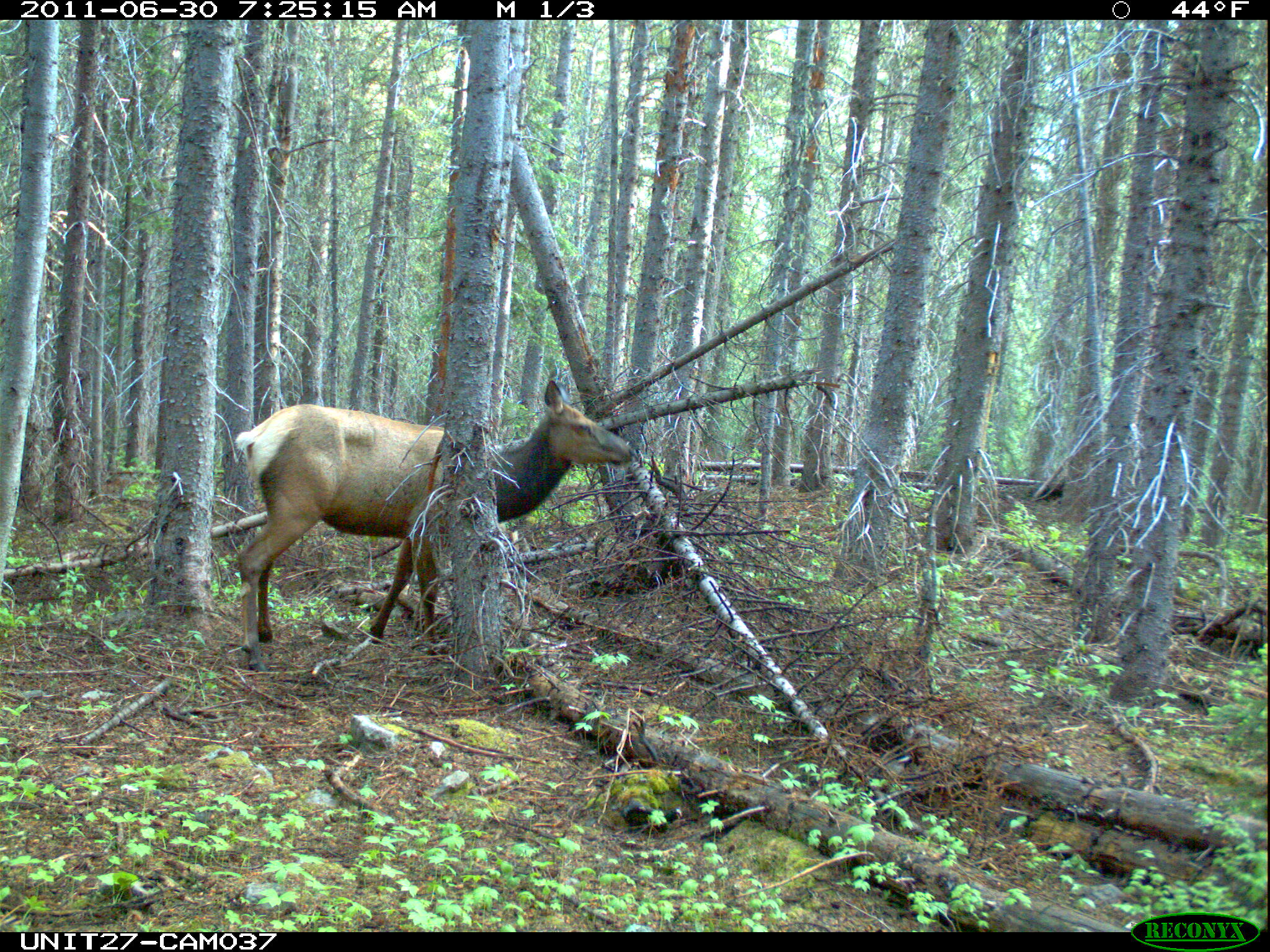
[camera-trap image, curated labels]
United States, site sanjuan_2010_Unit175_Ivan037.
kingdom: Animalia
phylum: Chordata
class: Mammalia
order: Artiodactyla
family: Cervidae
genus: Cervus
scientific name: Cervus elaphus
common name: red deer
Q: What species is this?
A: Cervus elaphus (red deer).